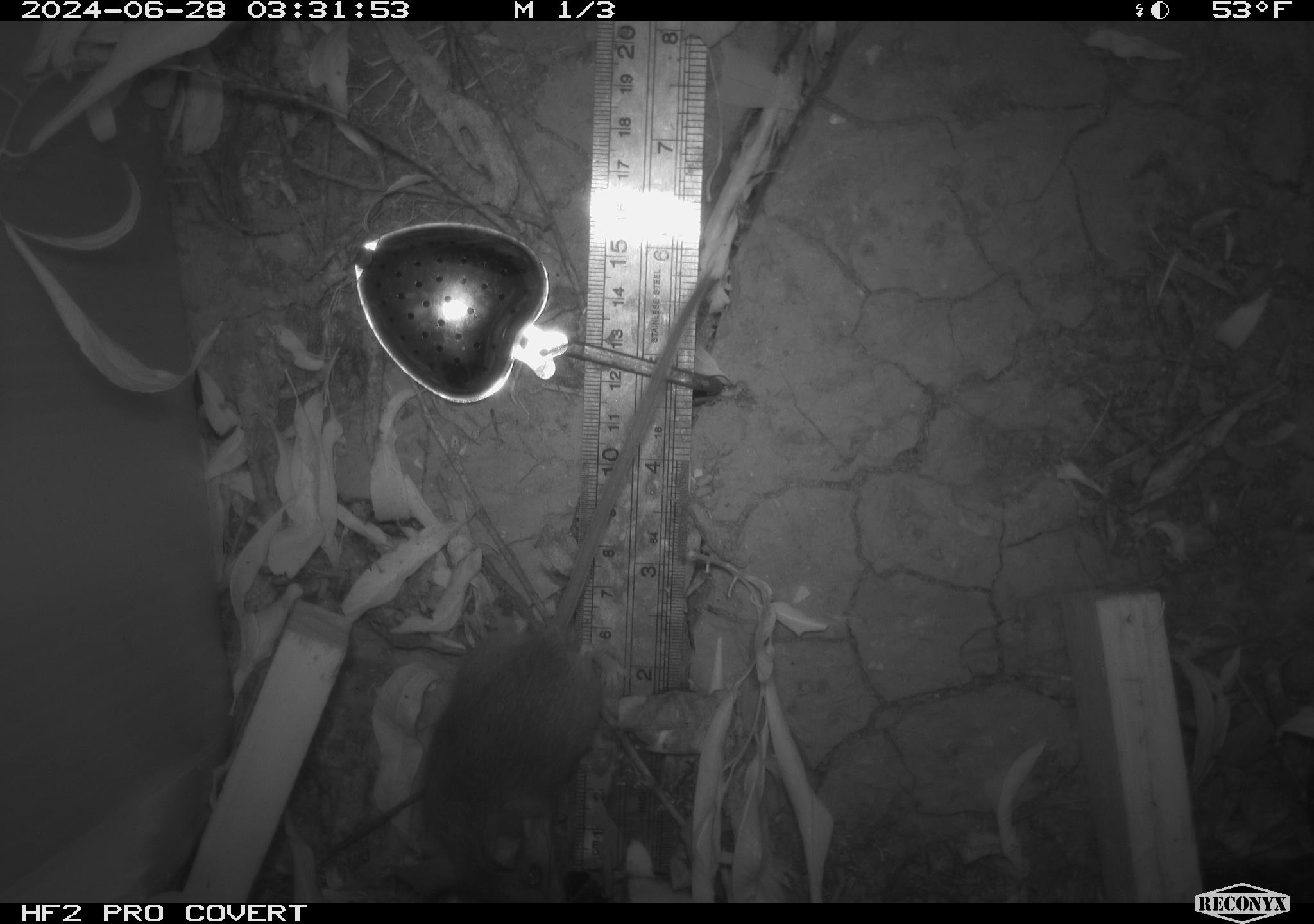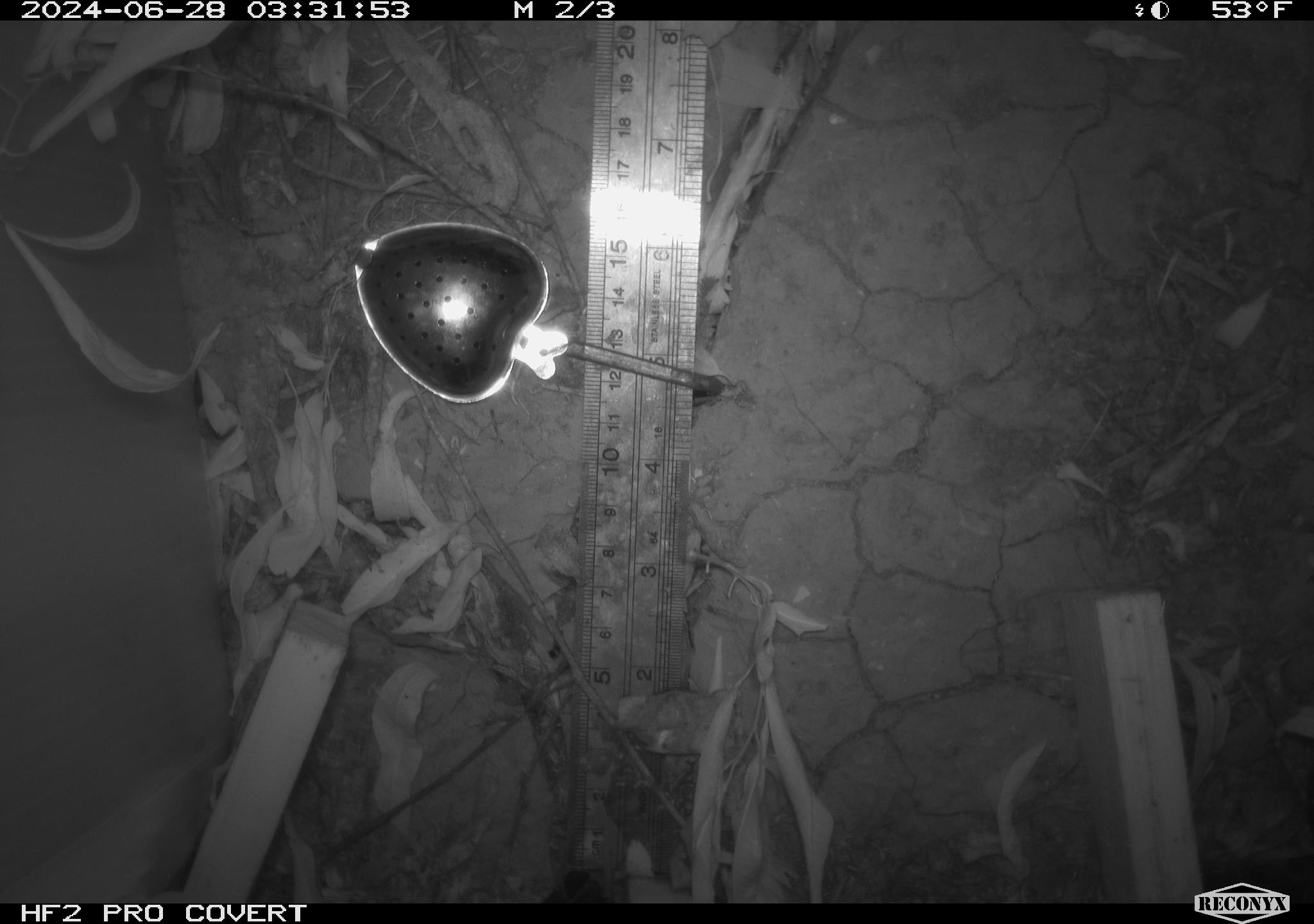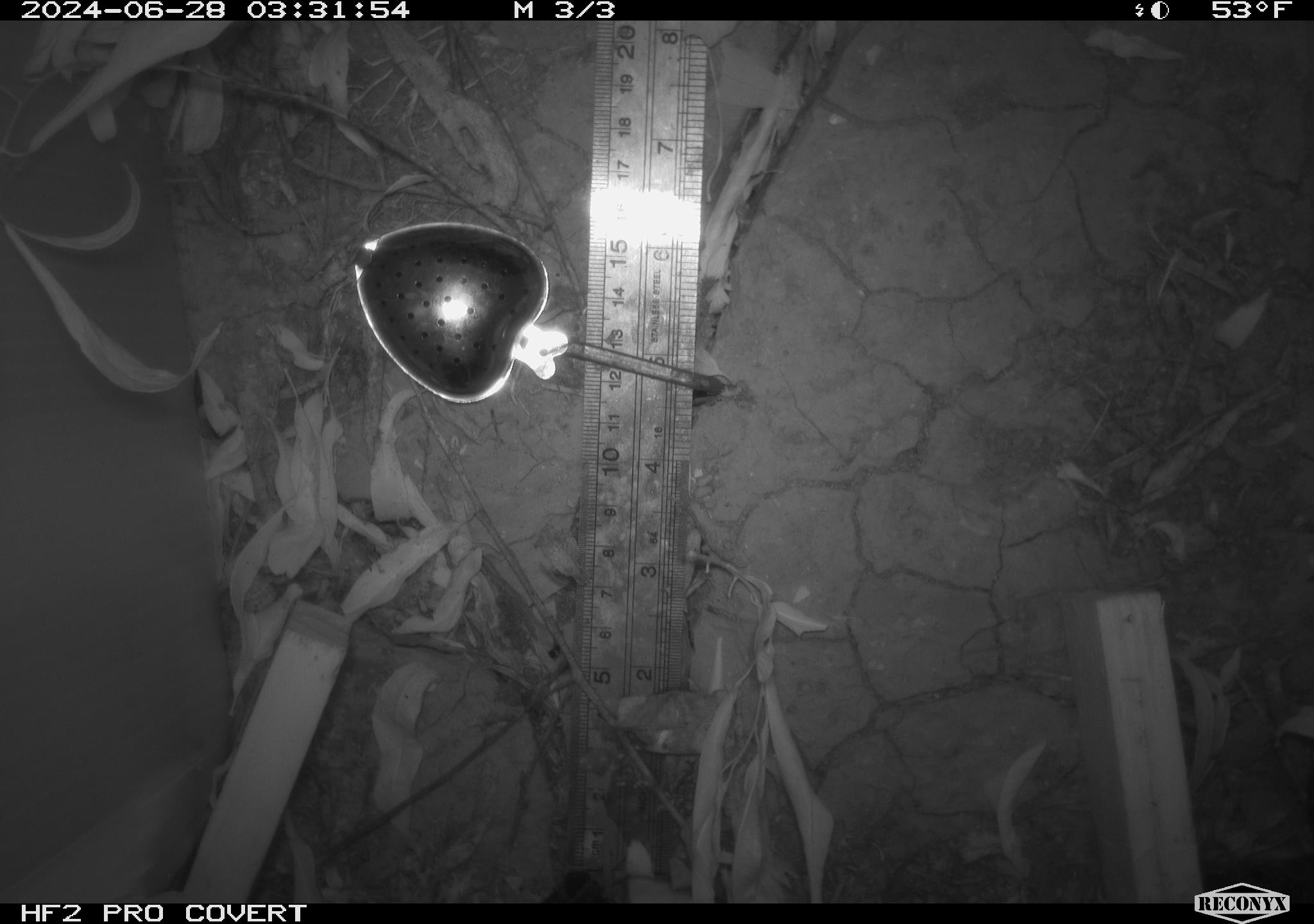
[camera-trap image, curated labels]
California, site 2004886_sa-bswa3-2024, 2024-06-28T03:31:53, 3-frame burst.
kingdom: Animalia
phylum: Chordata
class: Mammalia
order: Rodentia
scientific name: Rodentia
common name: mouse species